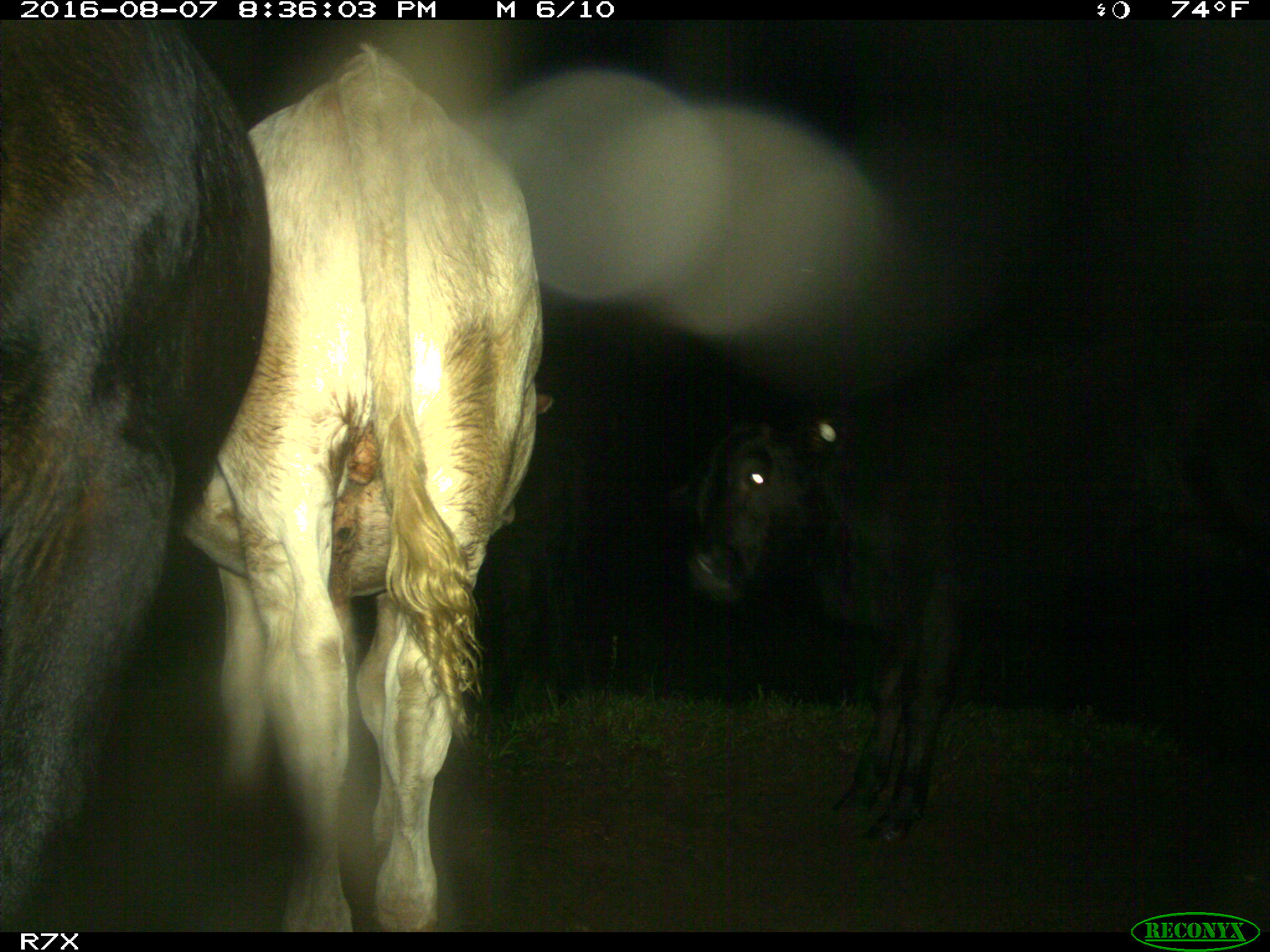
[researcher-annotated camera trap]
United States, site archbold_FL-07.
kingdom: Animalia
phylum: Chordata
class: Mammalia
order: Artiodactyla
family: Bovidae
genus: Bos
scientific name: Bos taurus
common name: domestic cow